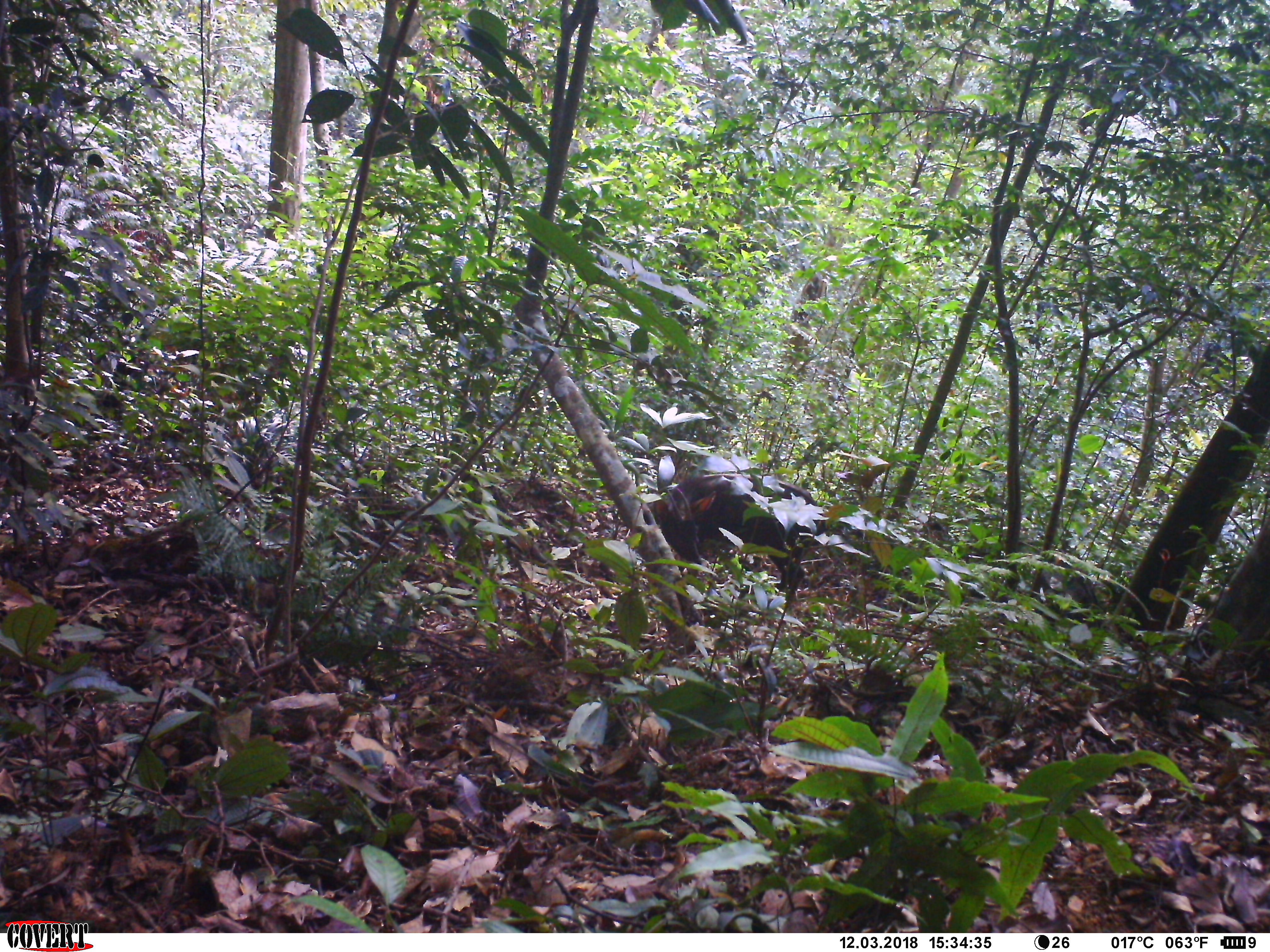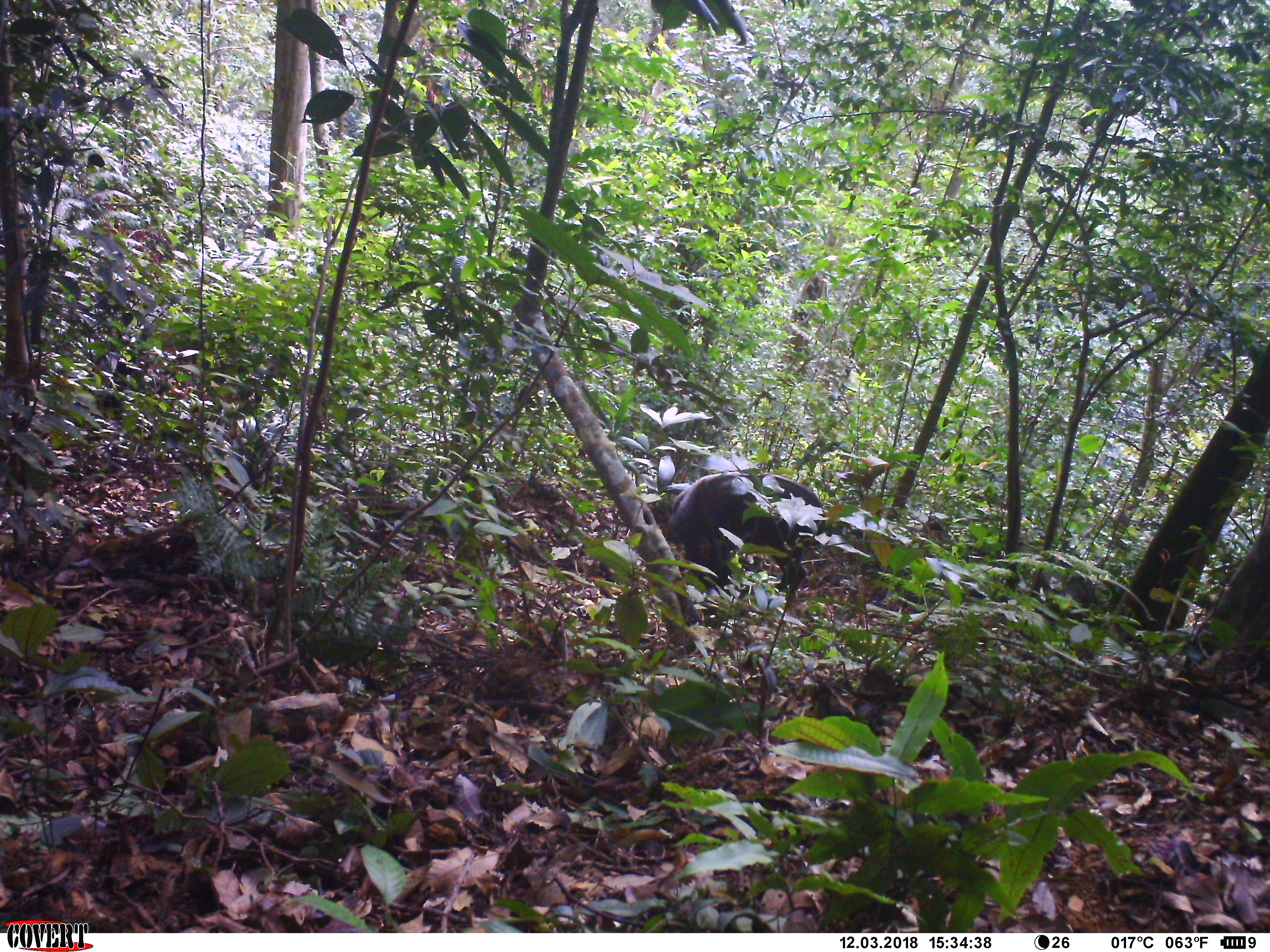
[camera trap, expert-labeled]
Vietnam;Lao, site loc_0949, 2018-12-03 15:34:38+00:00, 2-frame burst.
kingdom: Animalia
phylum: Chordata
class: Mammalia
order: Artiodactyla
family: Bovidae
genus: Capricornis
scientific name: Capricornis sumatraensis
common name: chinese serow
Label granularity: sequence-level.